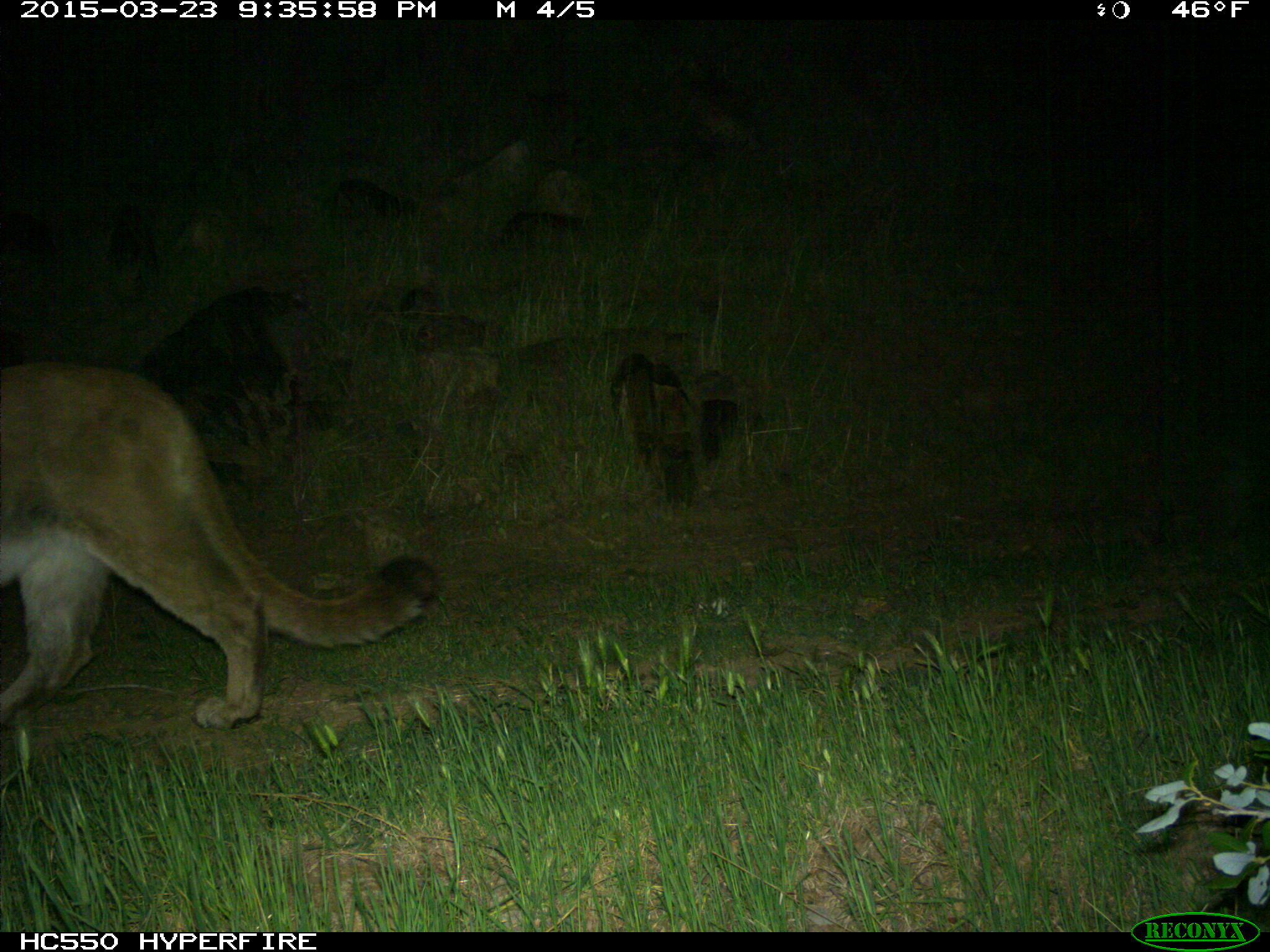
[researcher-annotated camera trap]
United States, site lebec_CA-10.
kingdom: Animalia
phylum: Chordata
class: Mammalia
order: Carnivora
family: Felidae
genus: Puma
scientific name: Puma concolor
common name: mountain lion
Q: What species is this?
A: Puma concolor (mountain lion).